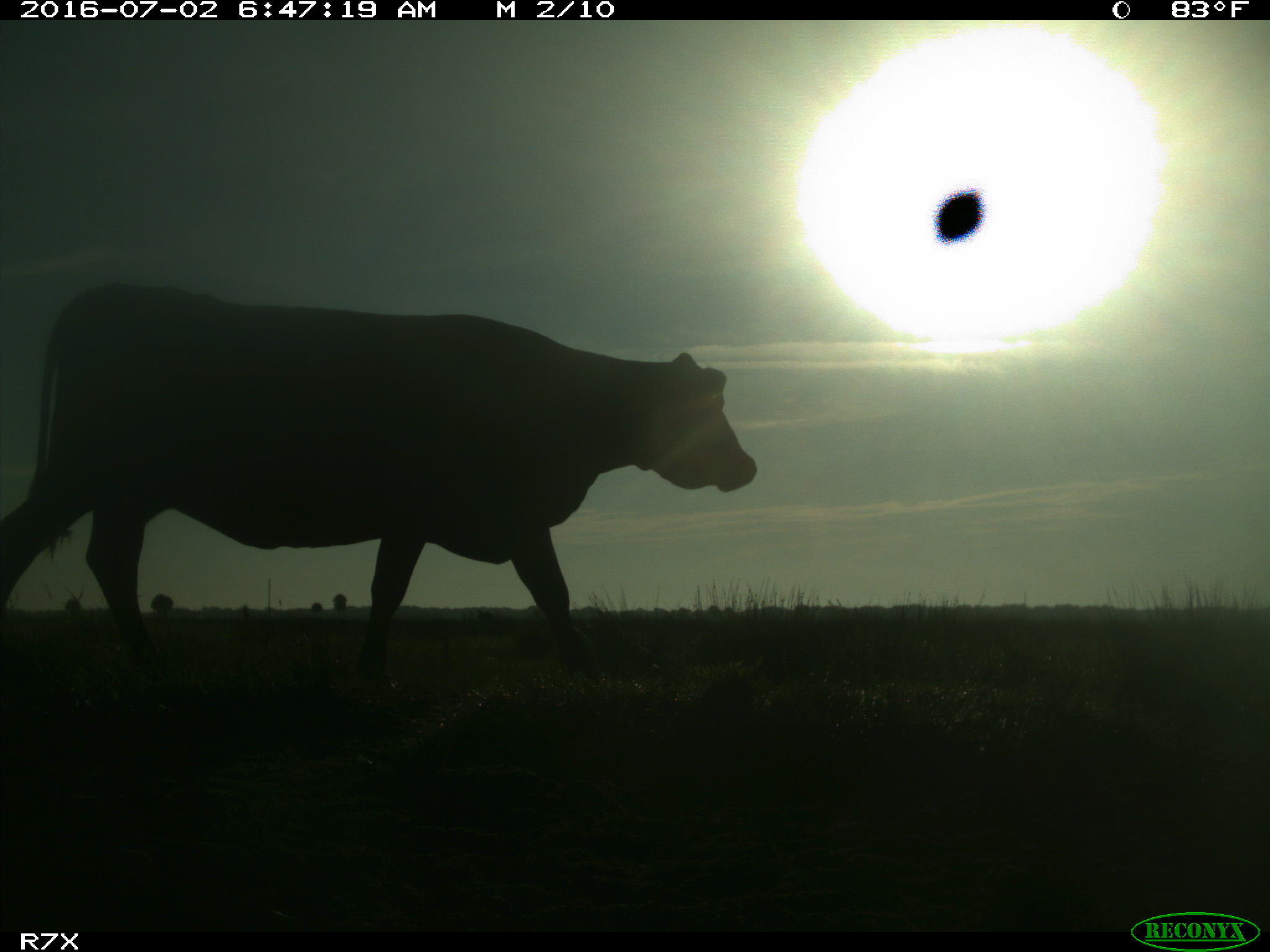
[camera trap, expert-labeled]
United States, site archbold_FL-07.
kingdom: Animalia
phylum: Chordata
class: Mammalia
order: Artiodactyla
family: Bovidae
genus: Bos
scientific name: Bos taurus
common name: domestic cow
Bos taurus (domestic cow).